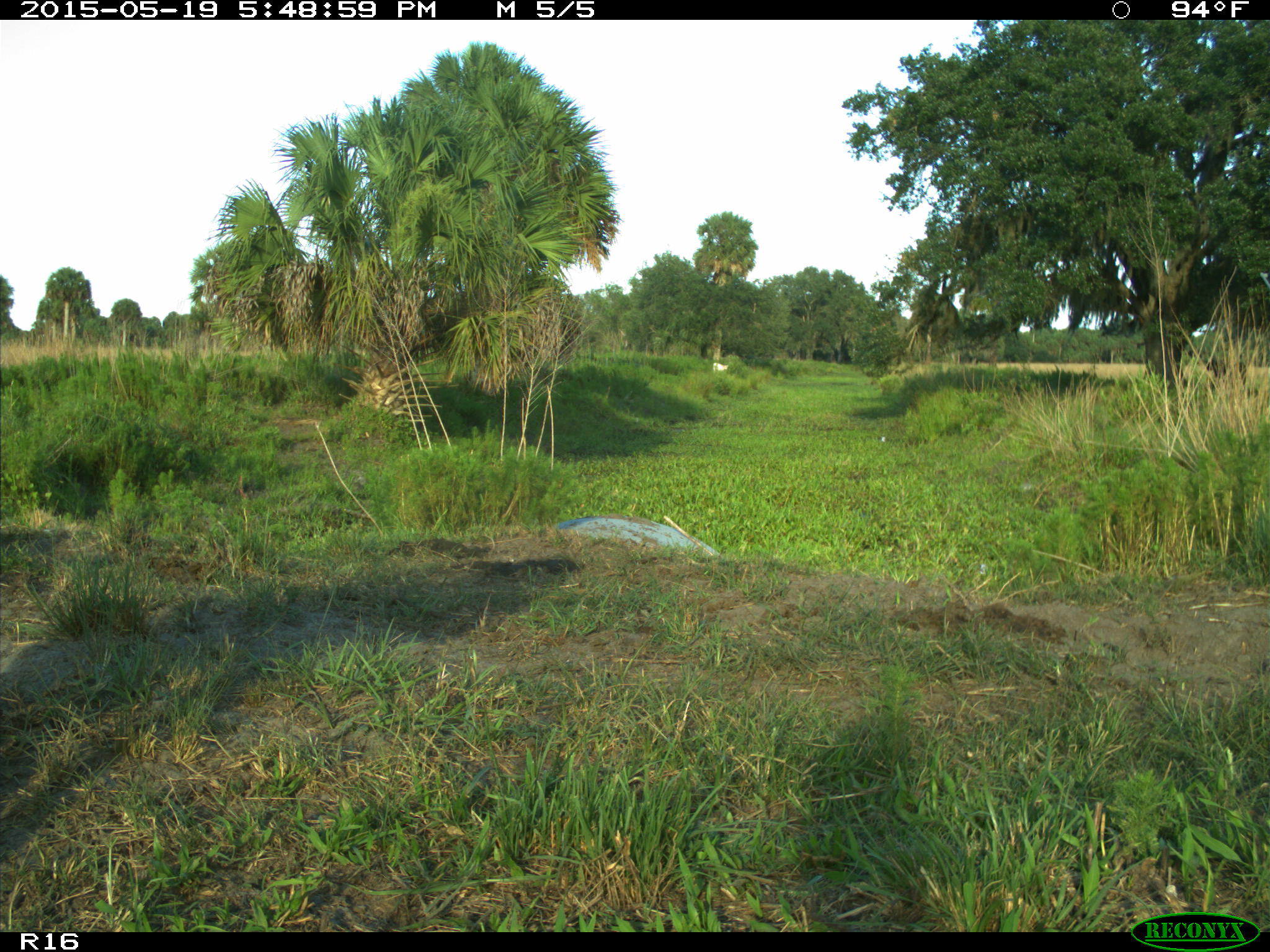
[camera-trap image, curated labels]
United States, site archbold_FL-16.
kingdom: Animalia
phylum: Chordata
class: Mammalia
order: Artiodactyla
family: Bovidae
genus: Bos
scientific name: Bos taurus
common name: domestic cow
Bos taurus (domestic cow).